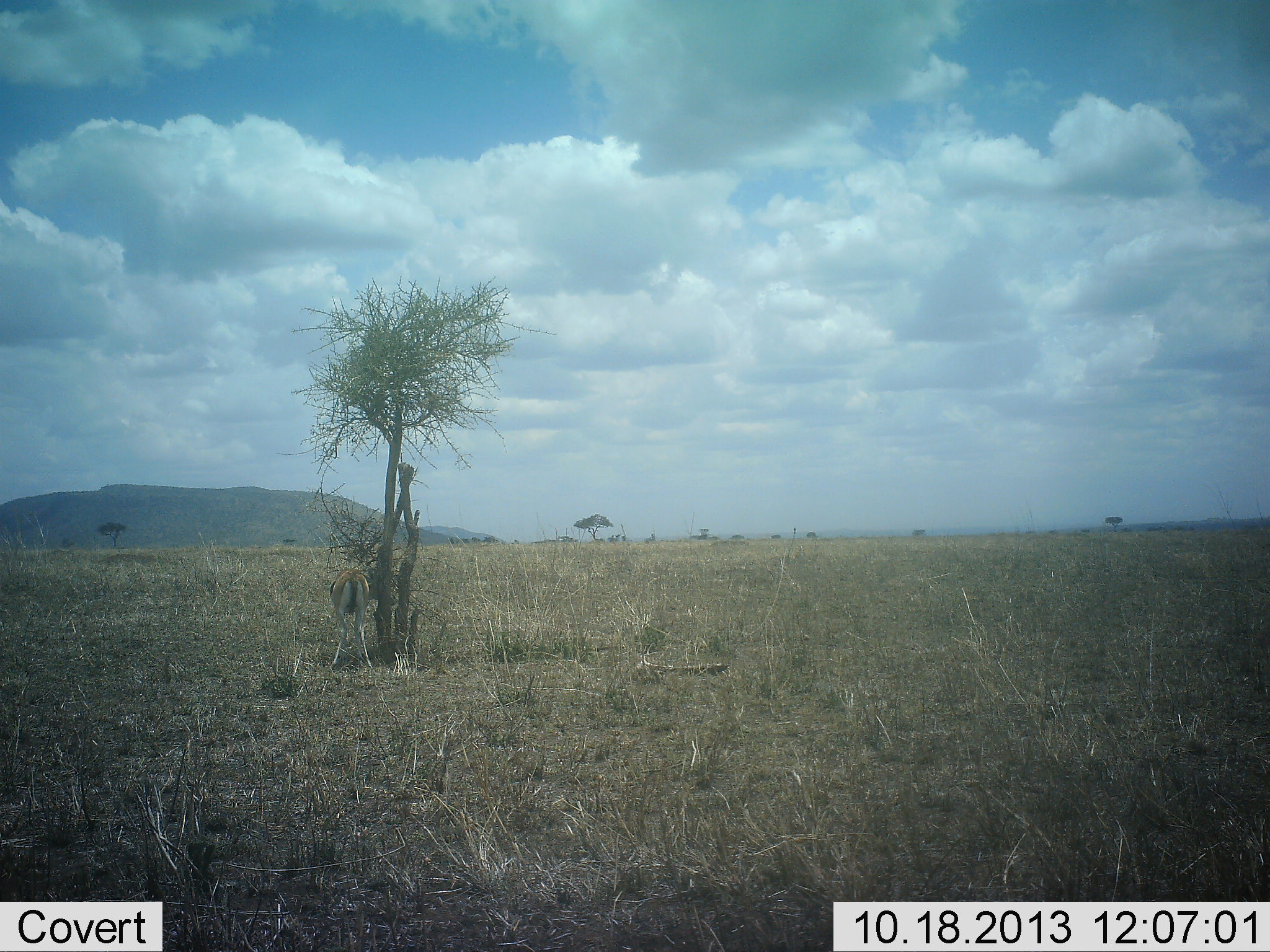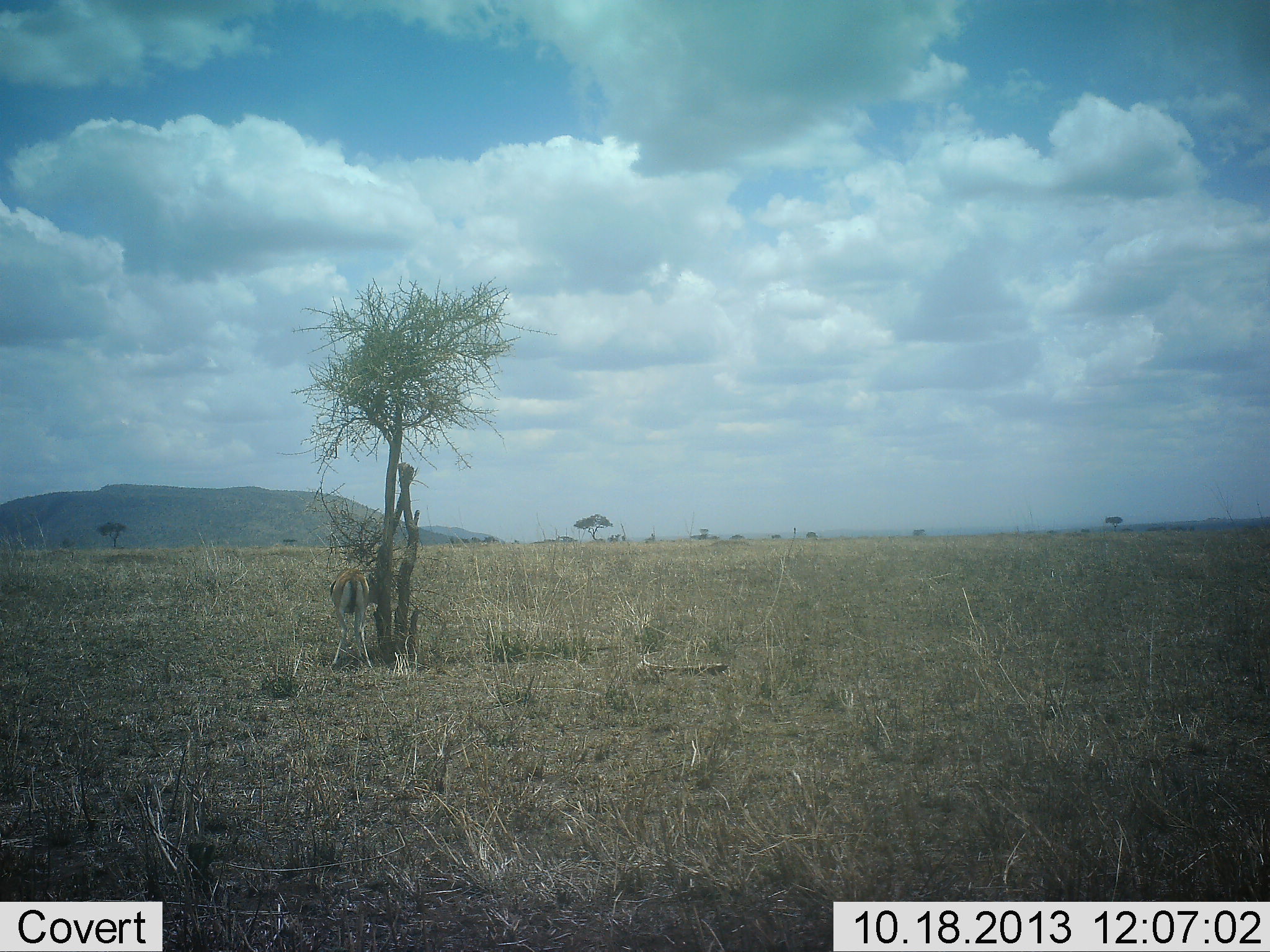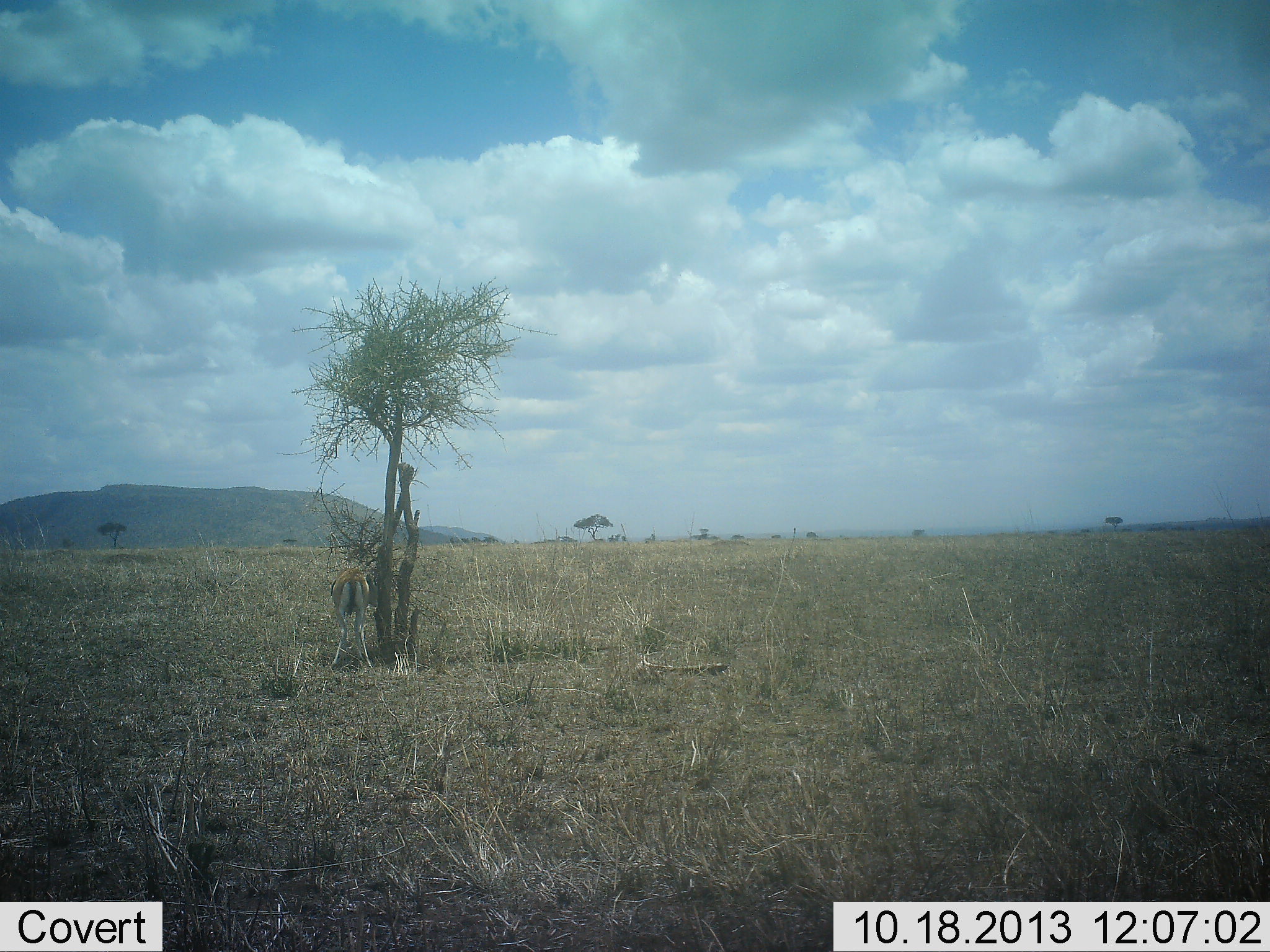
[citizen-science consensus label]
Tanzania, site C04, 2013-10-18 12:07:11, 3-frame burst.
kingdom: Animalia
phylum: Chordata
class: Mammalia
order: Artiodactyla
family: Bovidae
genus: Eudorcas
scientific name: Eudorcas thomsonii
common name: thomson's gazelle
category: gazellethomsons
Gazellethomsons (thomson's gazelle) (Eudorcas thomsonii), count 1. Behavior (volunteer vote fractions): standing 60%, resting 10%, moving 0%, interacting 10%. Young present (vote fraction): 0%. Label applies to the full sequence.